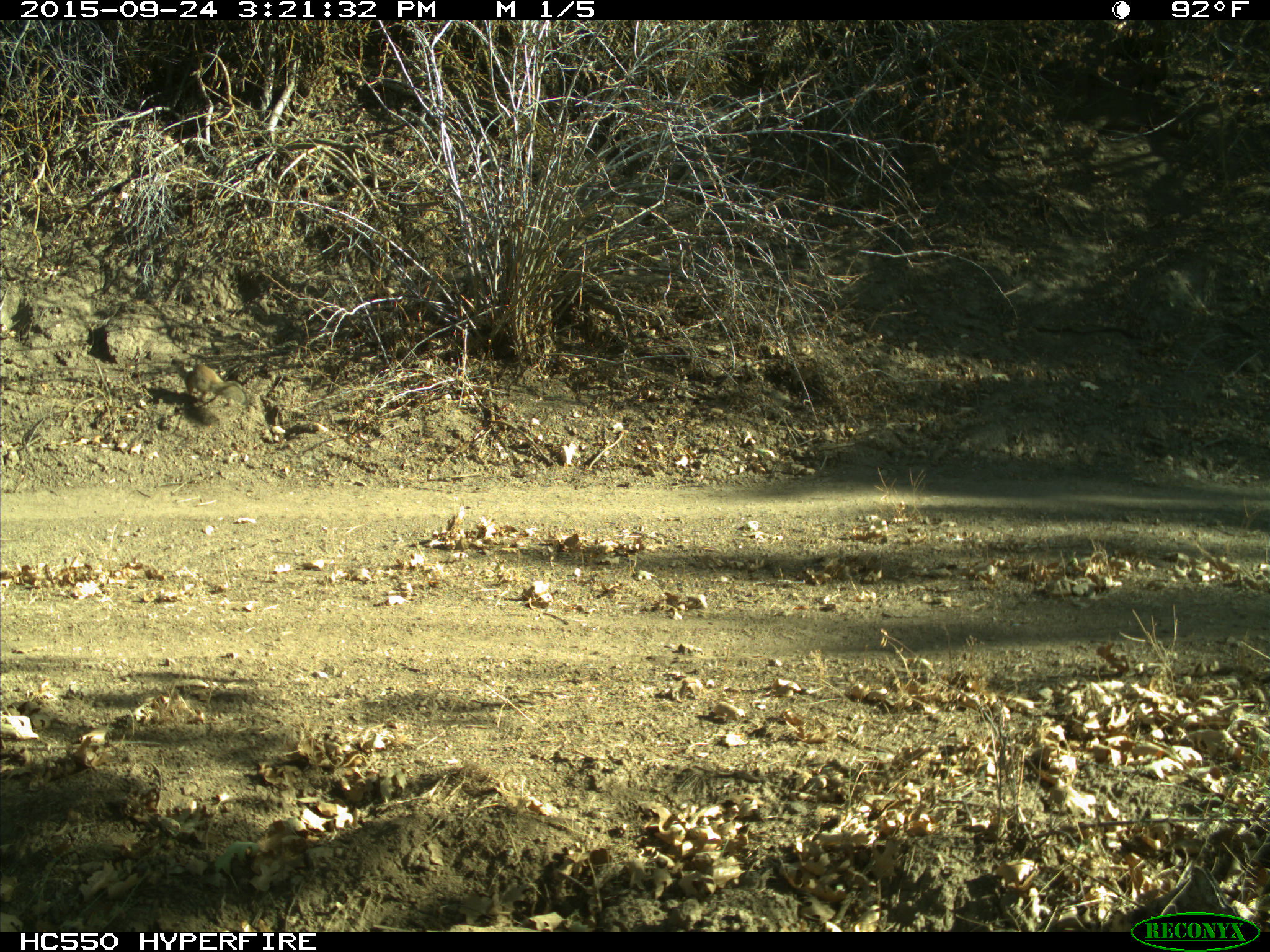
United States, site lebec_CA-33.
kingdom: Animalia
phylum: Chordata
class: Mammalia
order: Rodentia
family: Sciuridae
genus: Otospermophilus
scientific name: Otospermophilus beecheyi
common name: california ground squirrel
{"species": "Otospermophilus beecheyi (california ground squirrel)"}